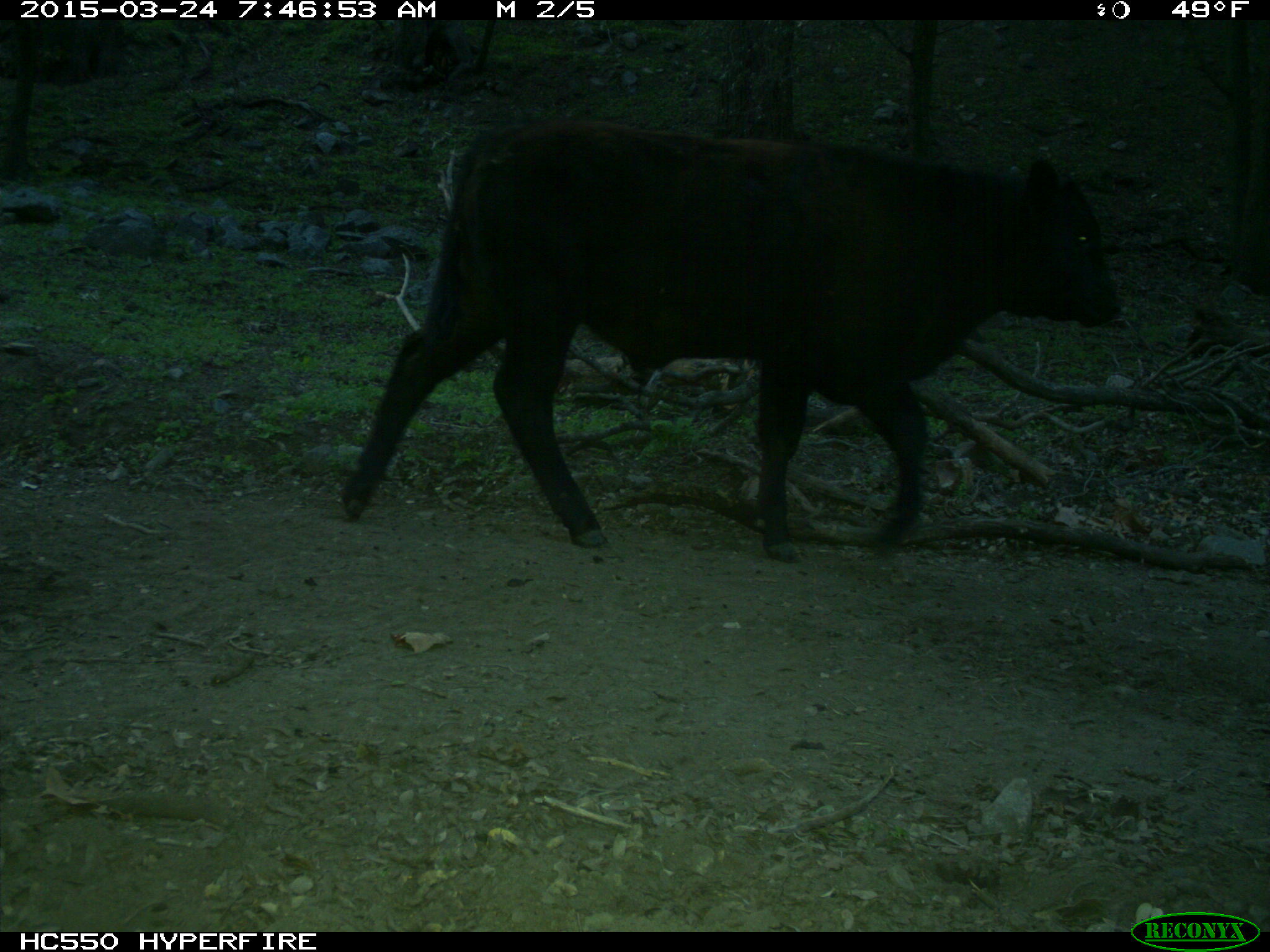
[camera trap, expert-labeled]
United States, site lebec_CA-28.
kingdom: Animalia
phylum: Chordata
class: Mammalia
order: Artiodactyla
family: Bovidae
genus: Bos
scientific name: Bos taurus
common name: domestic cow